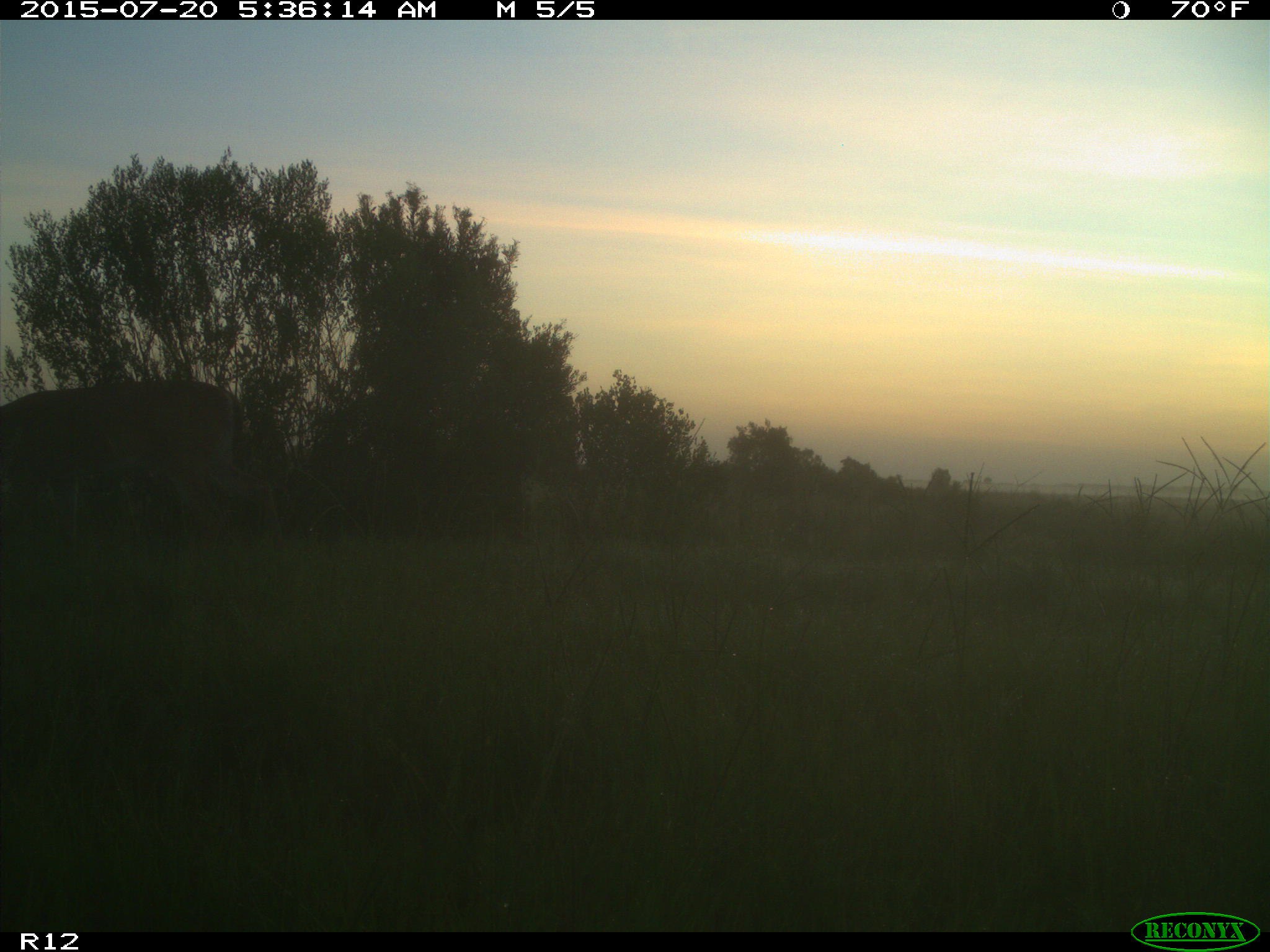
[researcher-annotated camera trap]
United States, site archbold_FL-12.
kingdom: Animalia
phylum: Chordata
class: Mammalia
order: Artiodactyla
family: Cervidae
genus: Odocoileus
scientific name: Odocoileus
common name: deer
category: unidentified deer